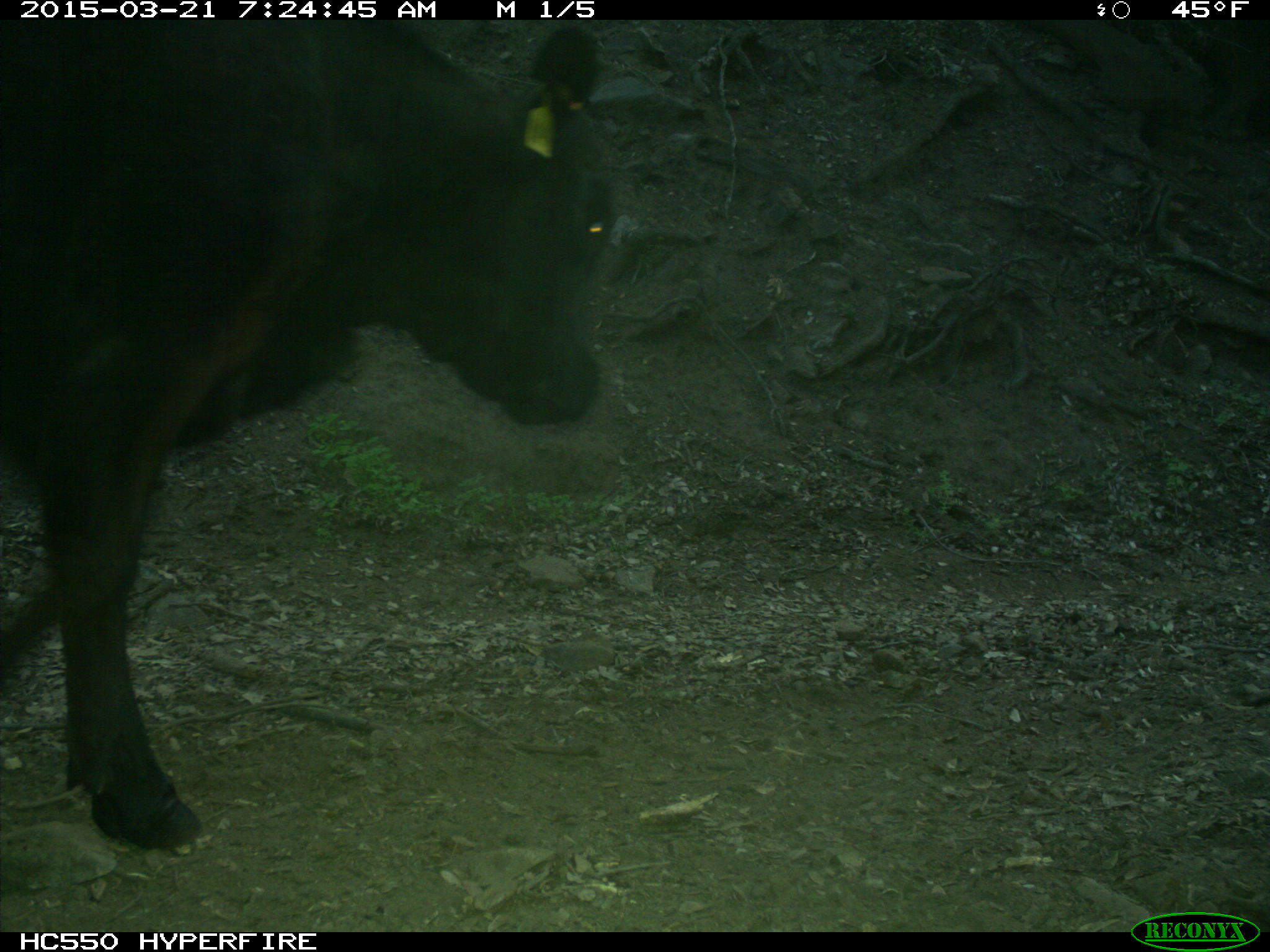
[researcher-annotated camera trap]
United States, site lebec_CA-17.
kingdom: Animalia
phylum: Chordata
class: Mammalia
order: Artiodactyla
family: Bovidae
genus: Bos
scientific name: Bos taurus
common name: domestic cow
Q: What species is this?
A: Bos taurus (domestic cow).